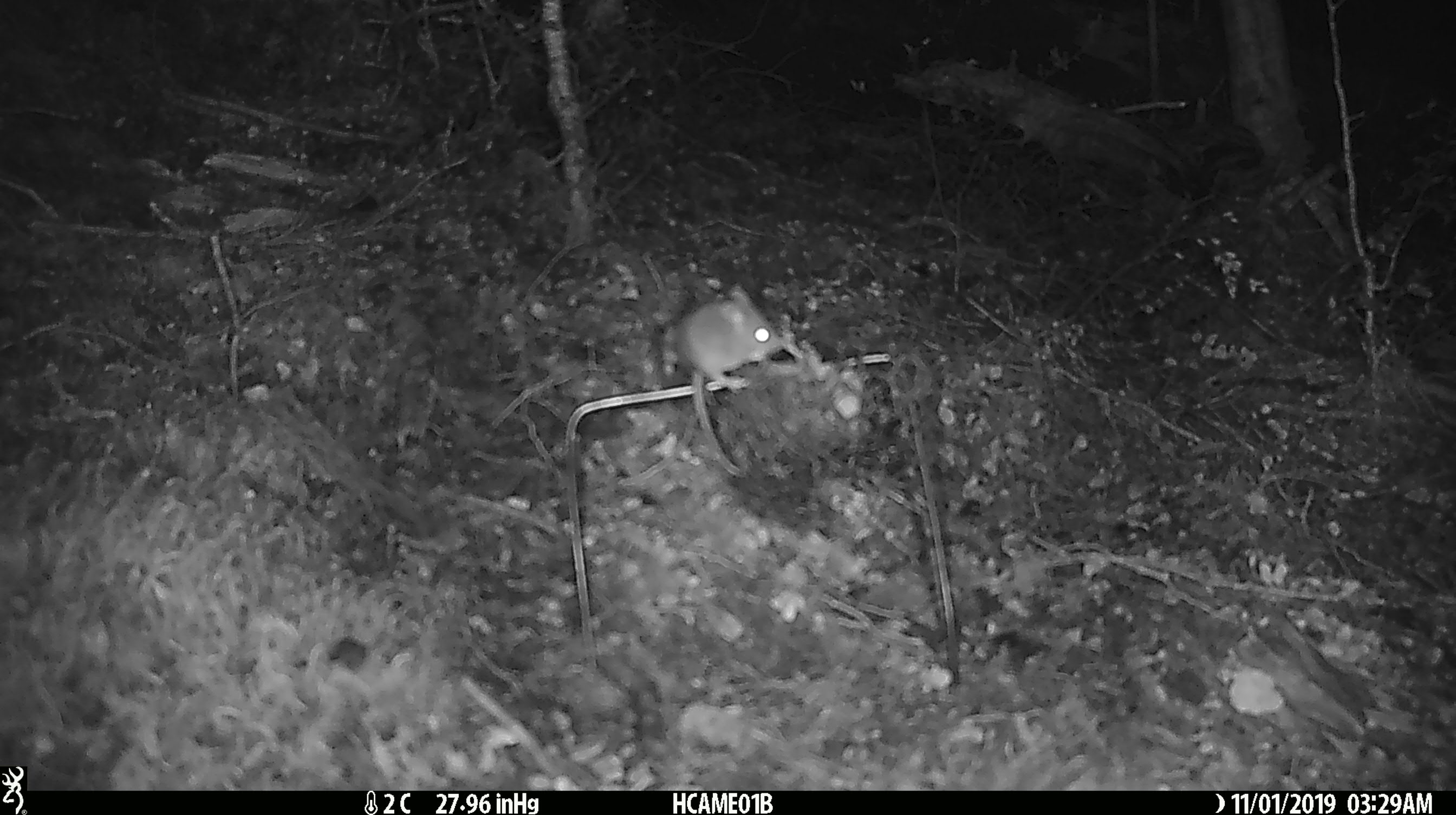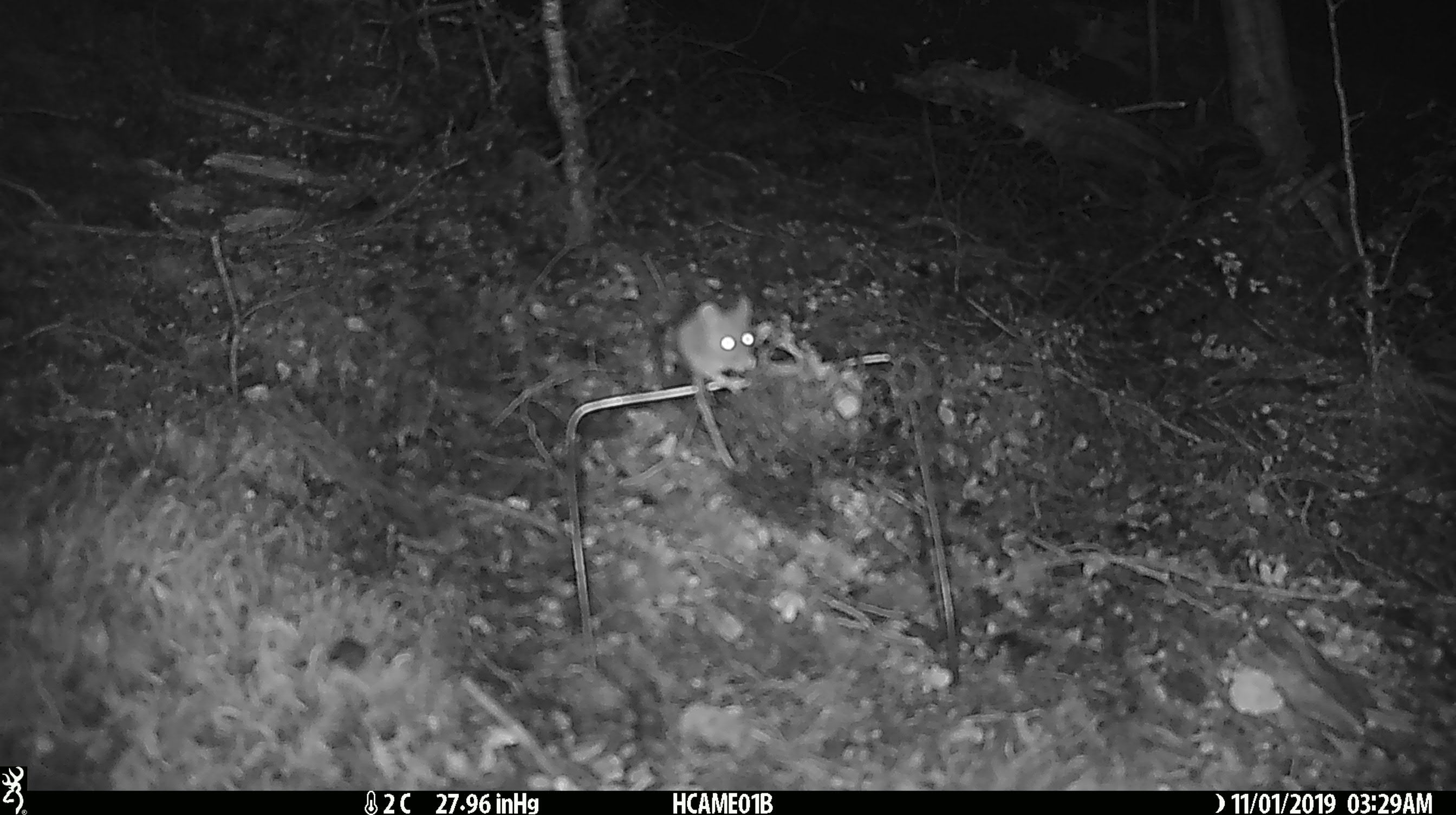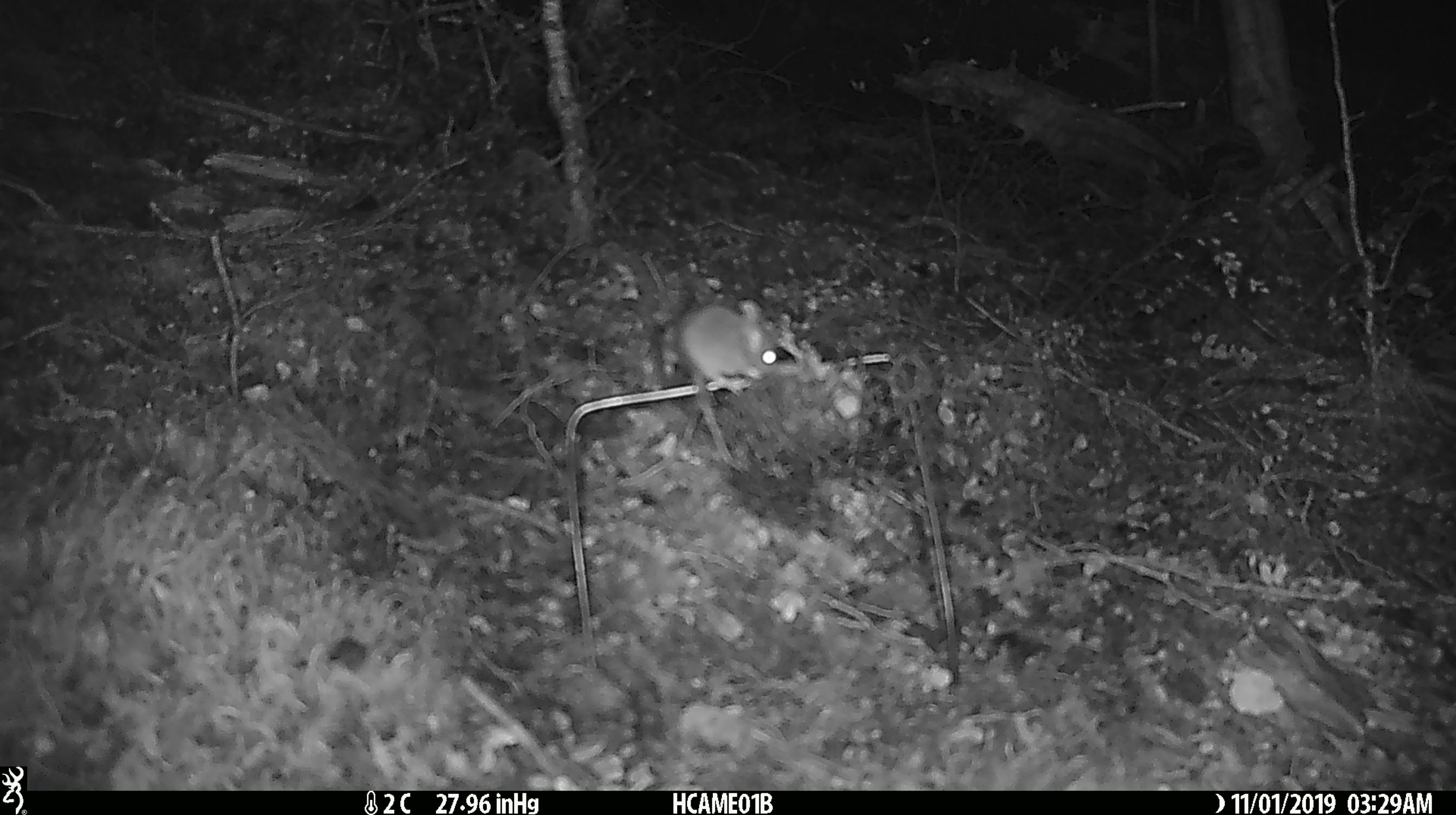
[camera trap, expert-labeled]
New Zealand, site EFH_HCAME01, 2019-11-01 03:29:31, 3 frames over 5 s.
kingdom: Animalia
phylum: Chordata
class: Mammalia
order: Rodentia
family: Muridae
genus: Mus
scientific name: Mus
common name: mouse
Mouse (Mus).